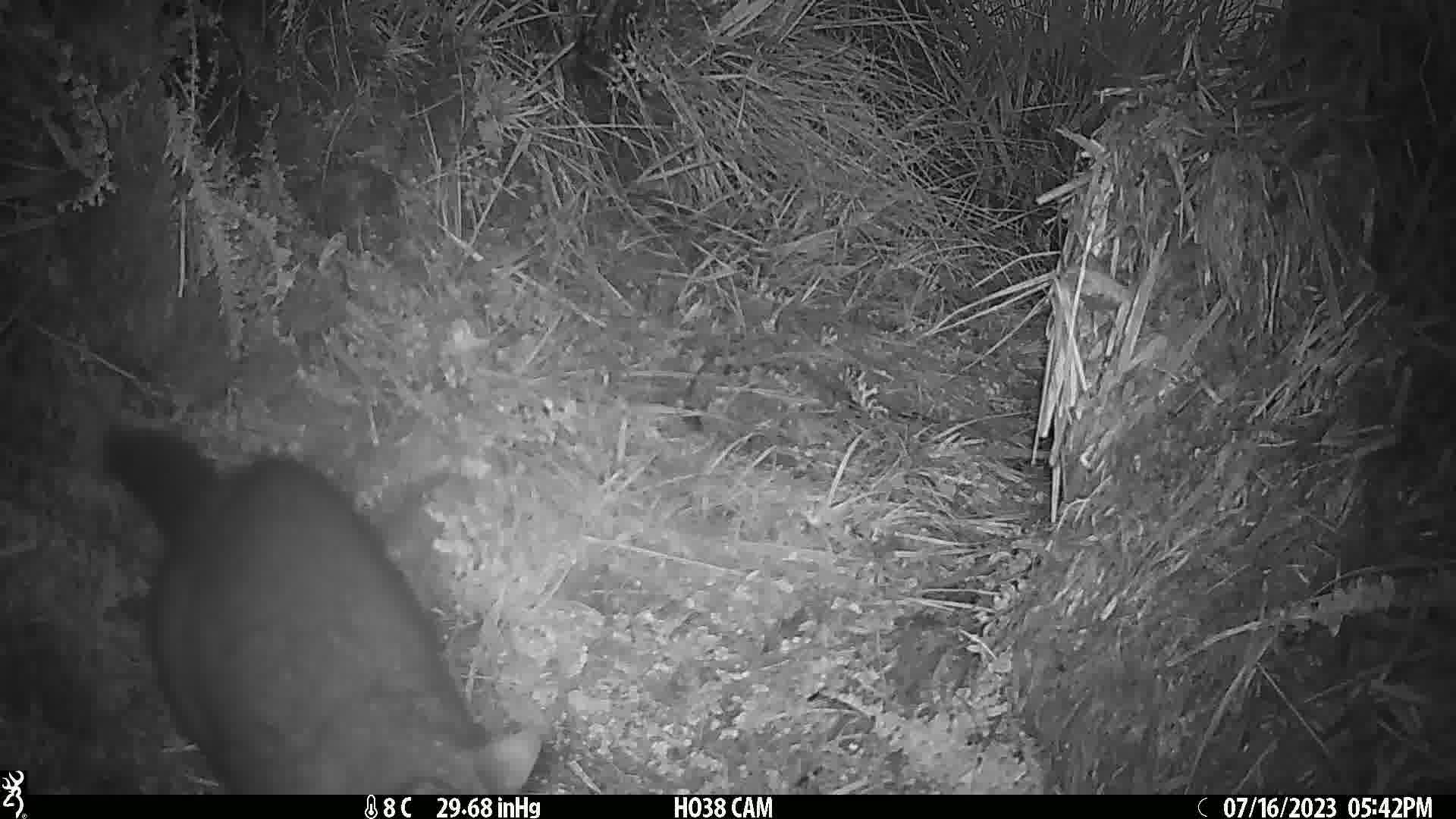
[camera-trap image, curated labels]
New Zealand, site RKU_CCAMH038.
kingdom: Animalia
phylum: Chordata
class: Mammalia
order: Diprotodontia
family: Phalangeridae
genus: Trichosurus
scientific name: Trichosurus vulpecula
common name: common brushtail possum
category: possum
Possum (common brushtail possum) (Trichosurus vulpecula).